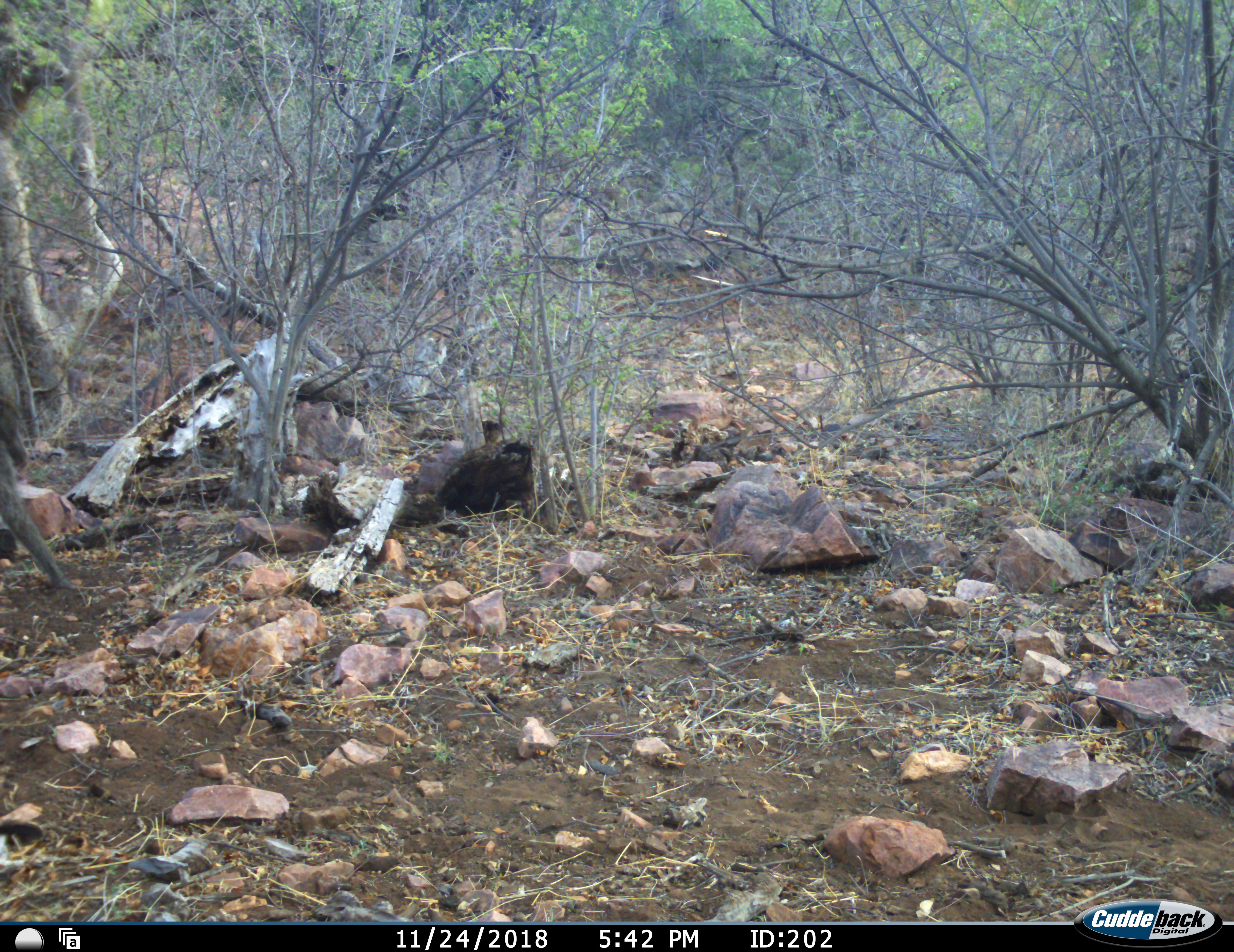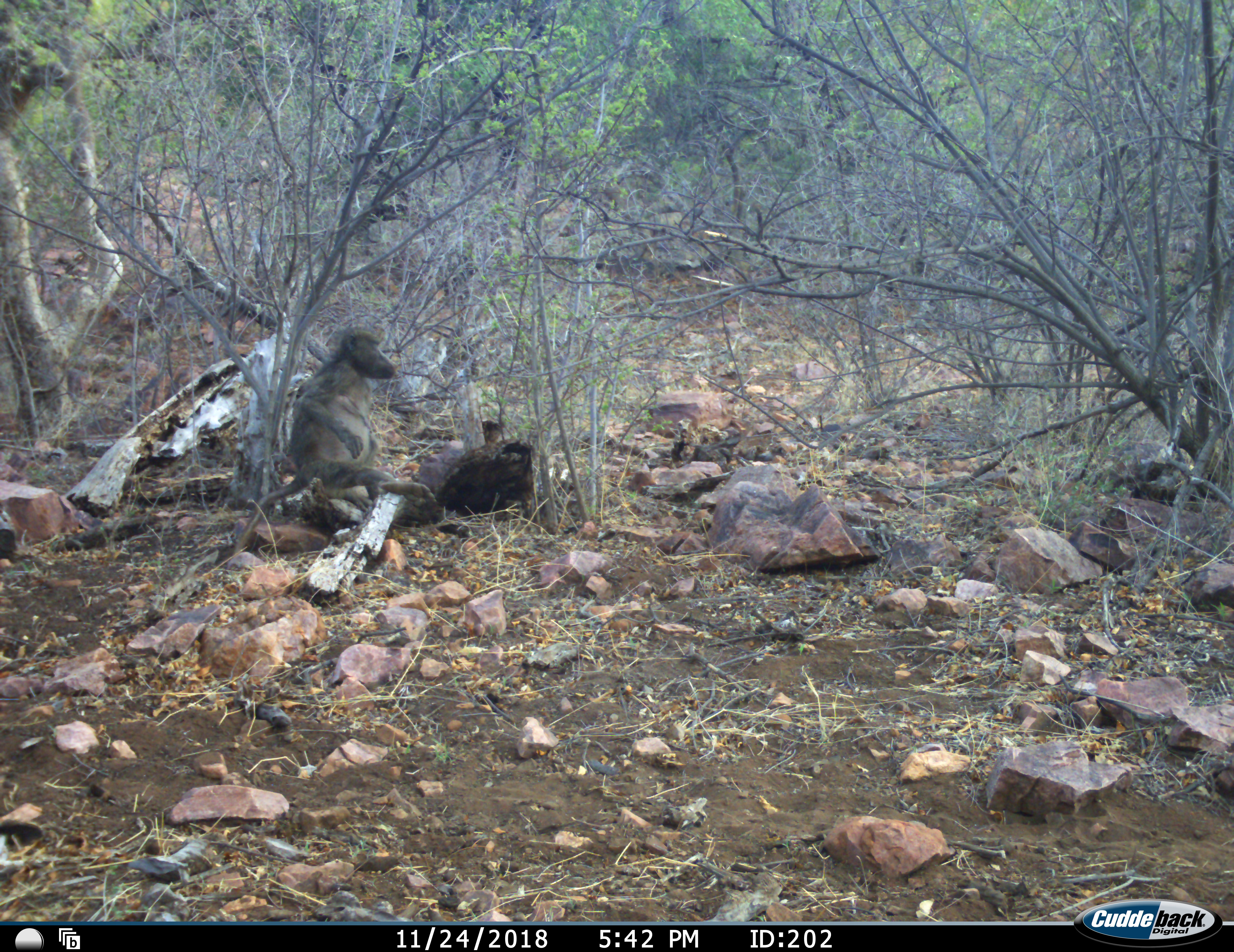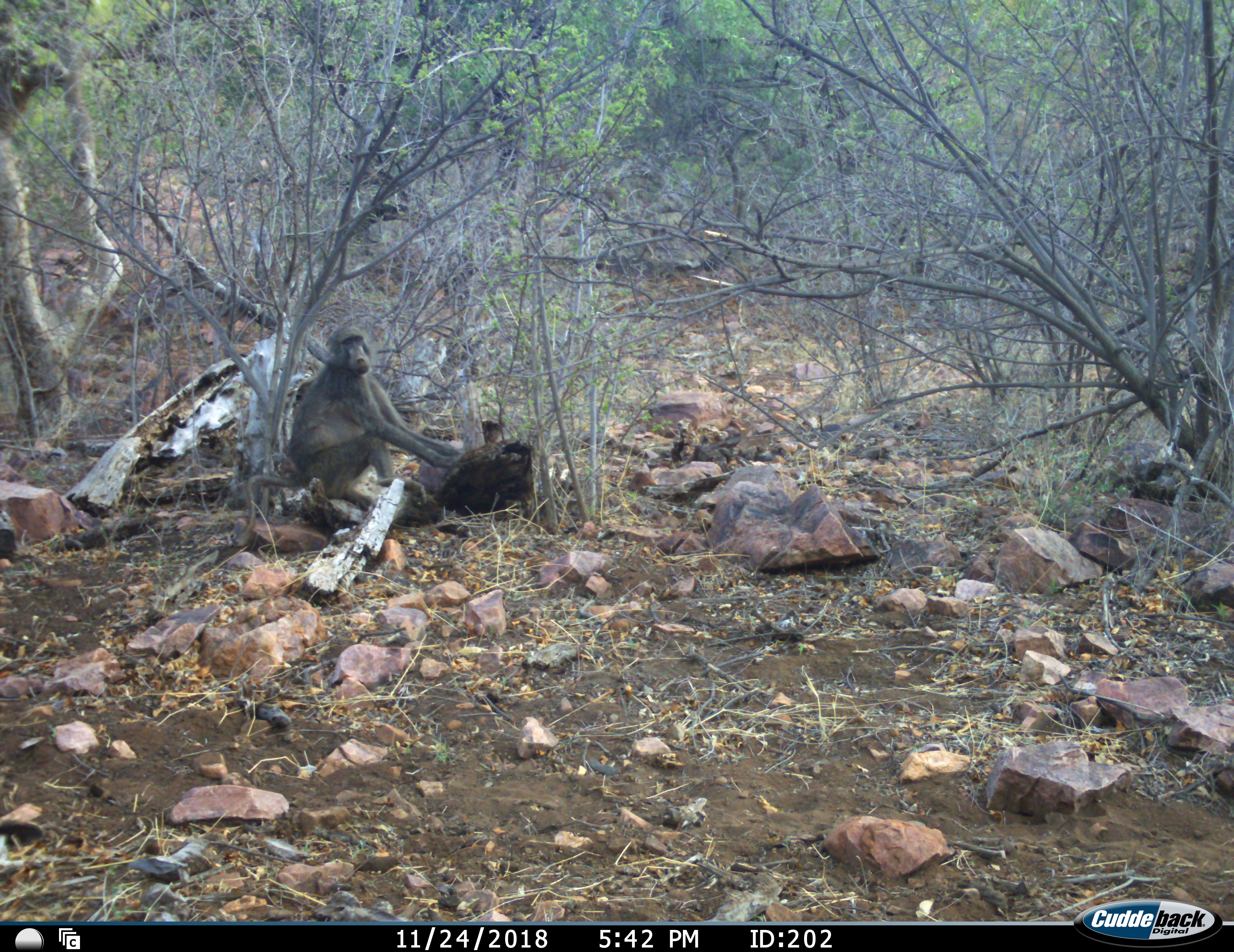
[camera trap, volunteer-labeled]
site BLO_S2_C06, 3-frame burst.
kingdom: Animalia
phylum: Chordata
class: Mammalia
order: Primates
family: Cercopithecidae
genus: Papio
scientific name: Papio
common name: baboon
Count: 1.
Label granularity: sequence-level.